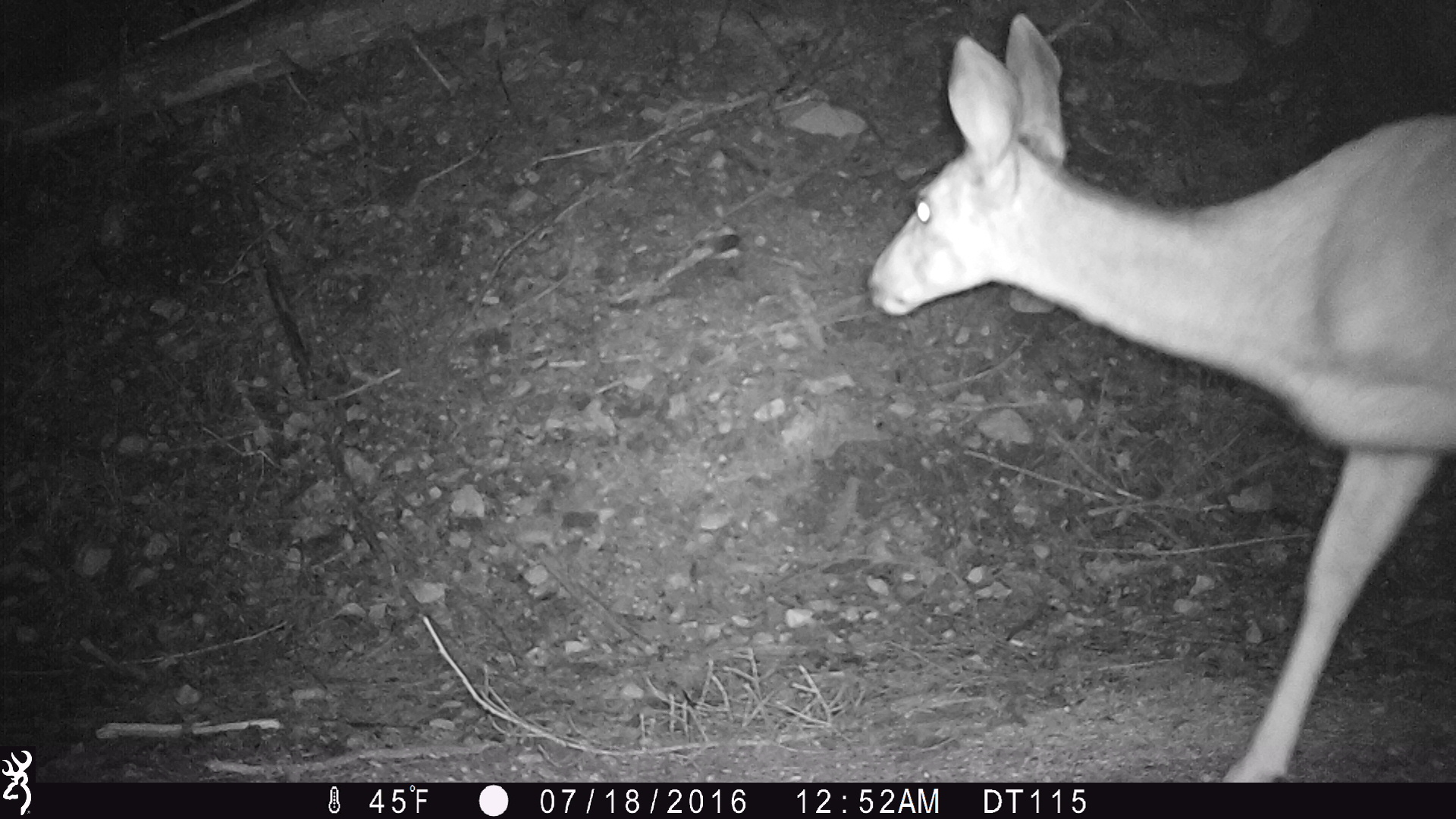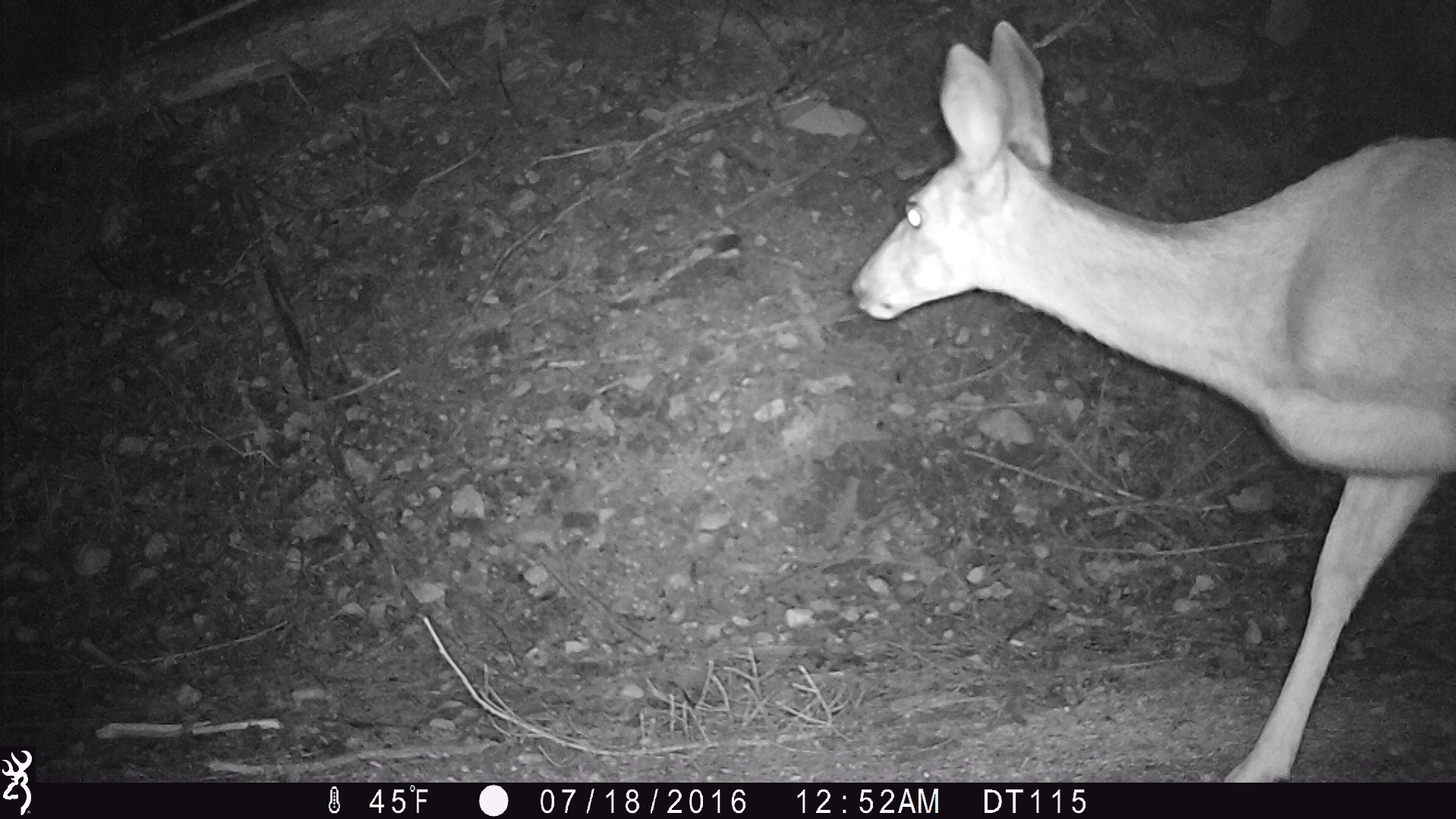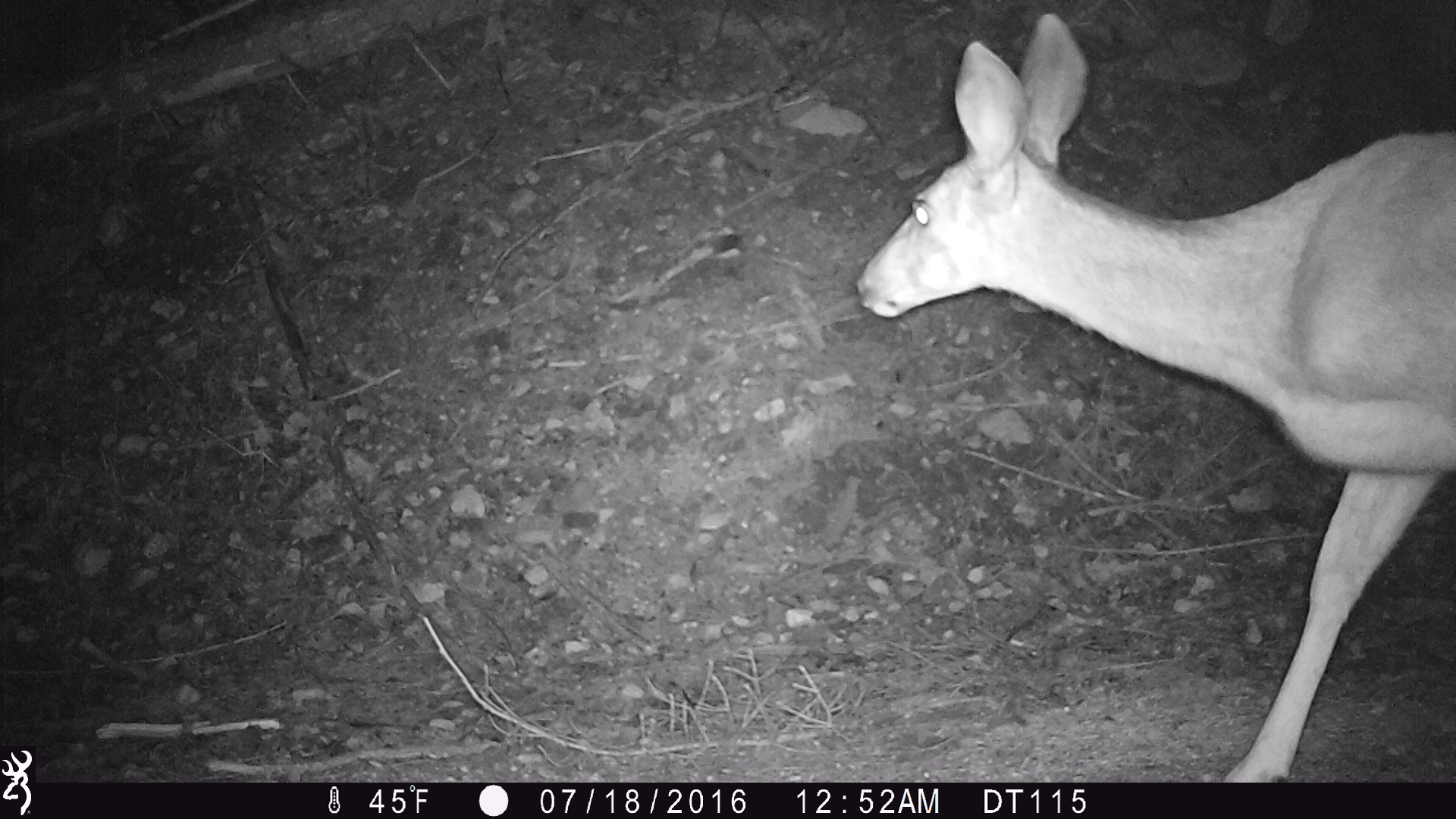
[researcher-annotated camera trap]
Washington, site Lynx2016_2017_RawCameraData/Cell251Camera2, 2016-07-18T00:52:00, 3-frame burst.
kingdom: Animalia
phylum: Chordata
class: Mammalia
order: Artiodactyla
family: Cervidae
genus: Odocoileus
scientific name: Odocoileus hemionus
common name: mule deer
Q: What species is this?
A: Odocoileus hemionus (mule deer).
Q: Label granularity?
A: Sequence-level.